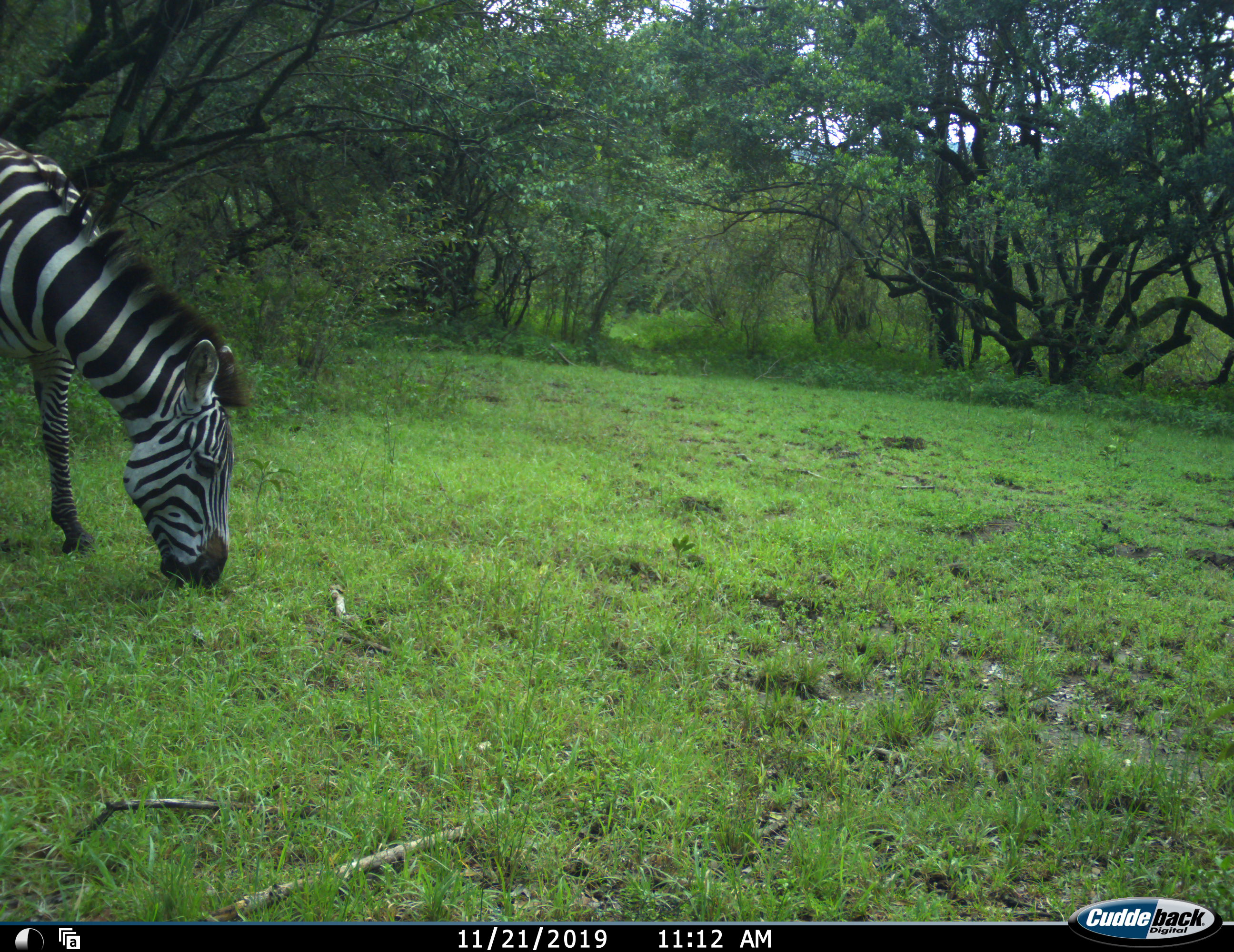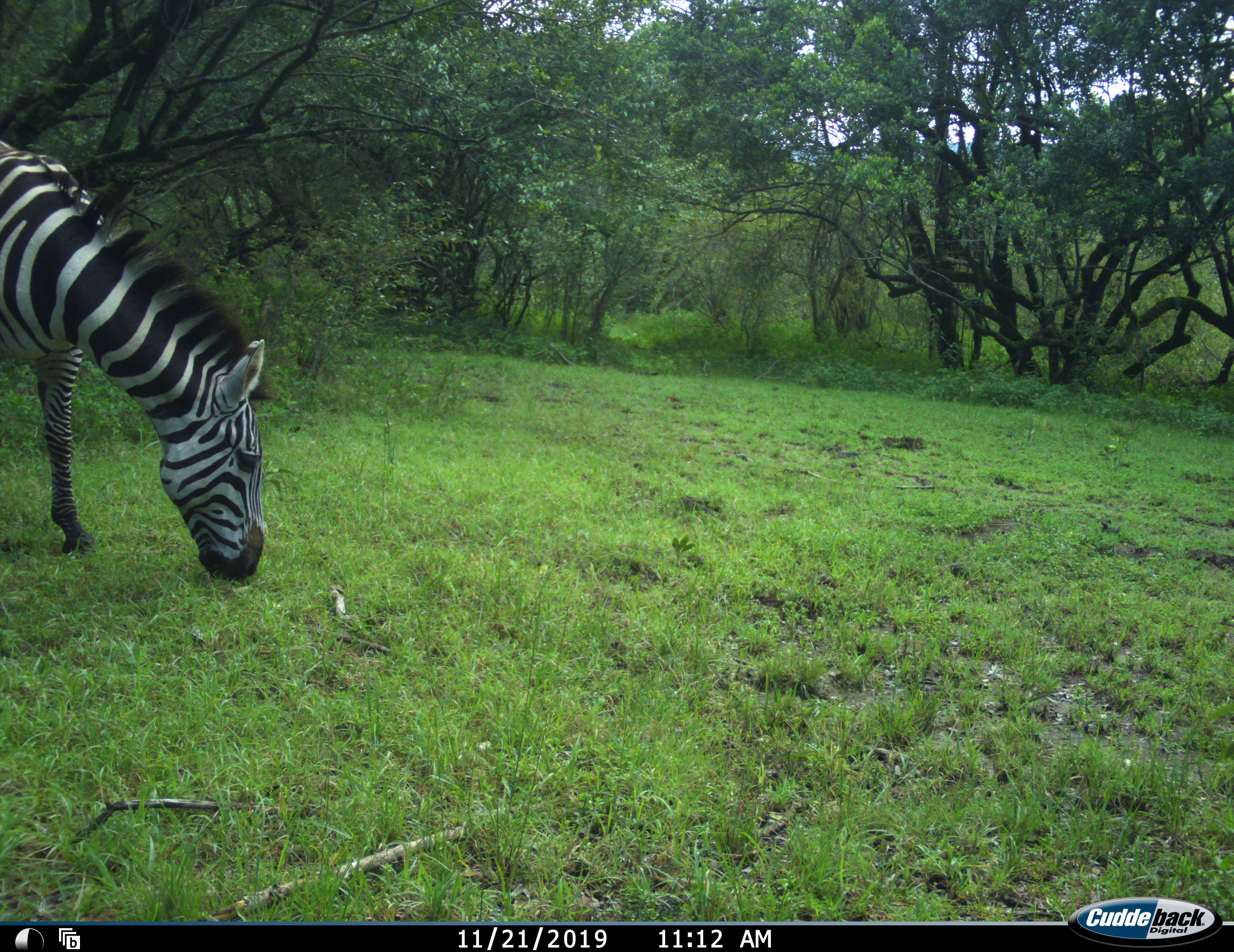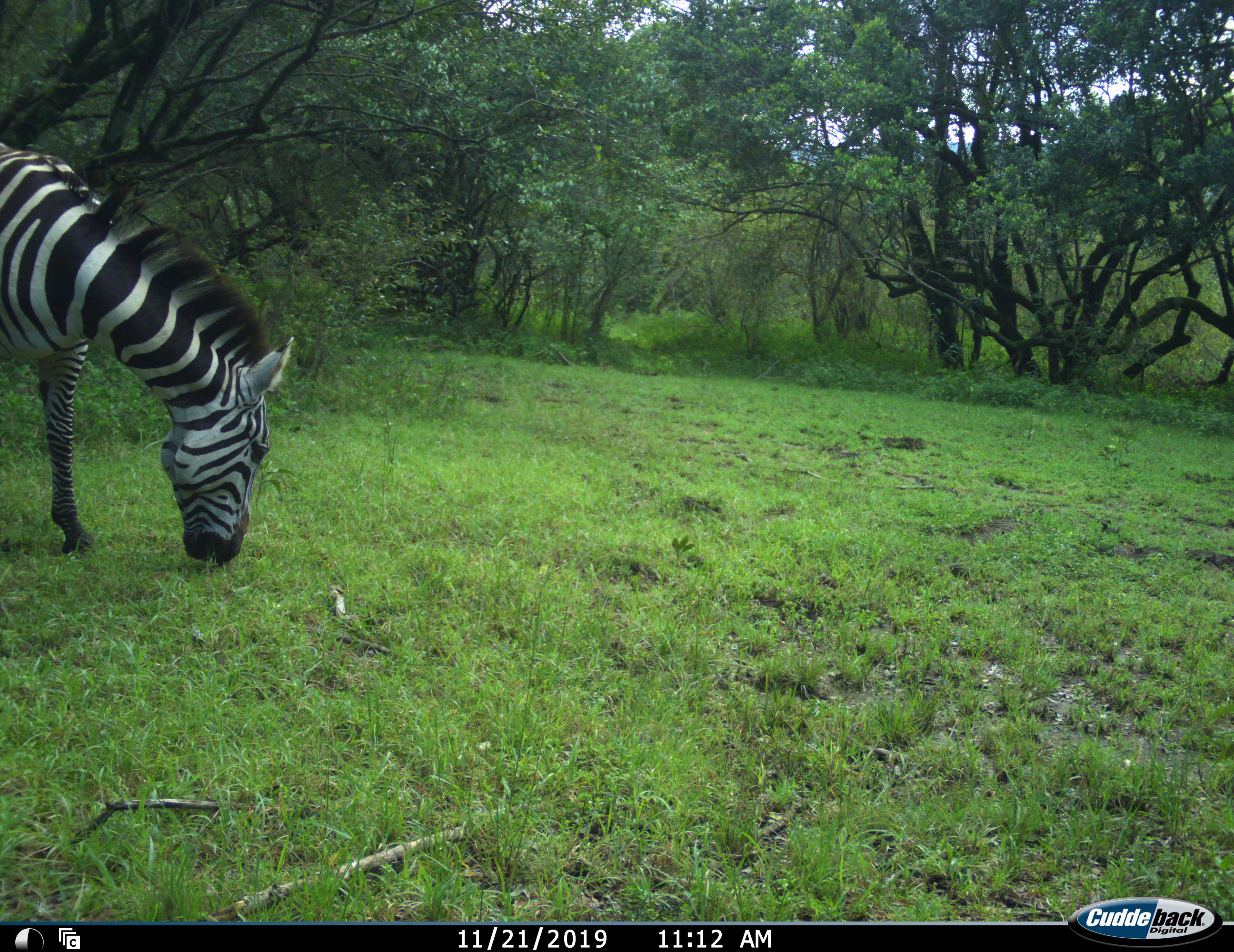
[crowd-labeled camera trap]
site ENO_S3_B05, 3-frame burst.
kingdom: Animalia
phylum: Chordata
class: Mammalia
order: Perissodactyla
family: Equidae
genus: Equus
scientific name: Equus quagga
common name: plains zebra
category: zebraplains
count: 1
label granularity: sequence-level